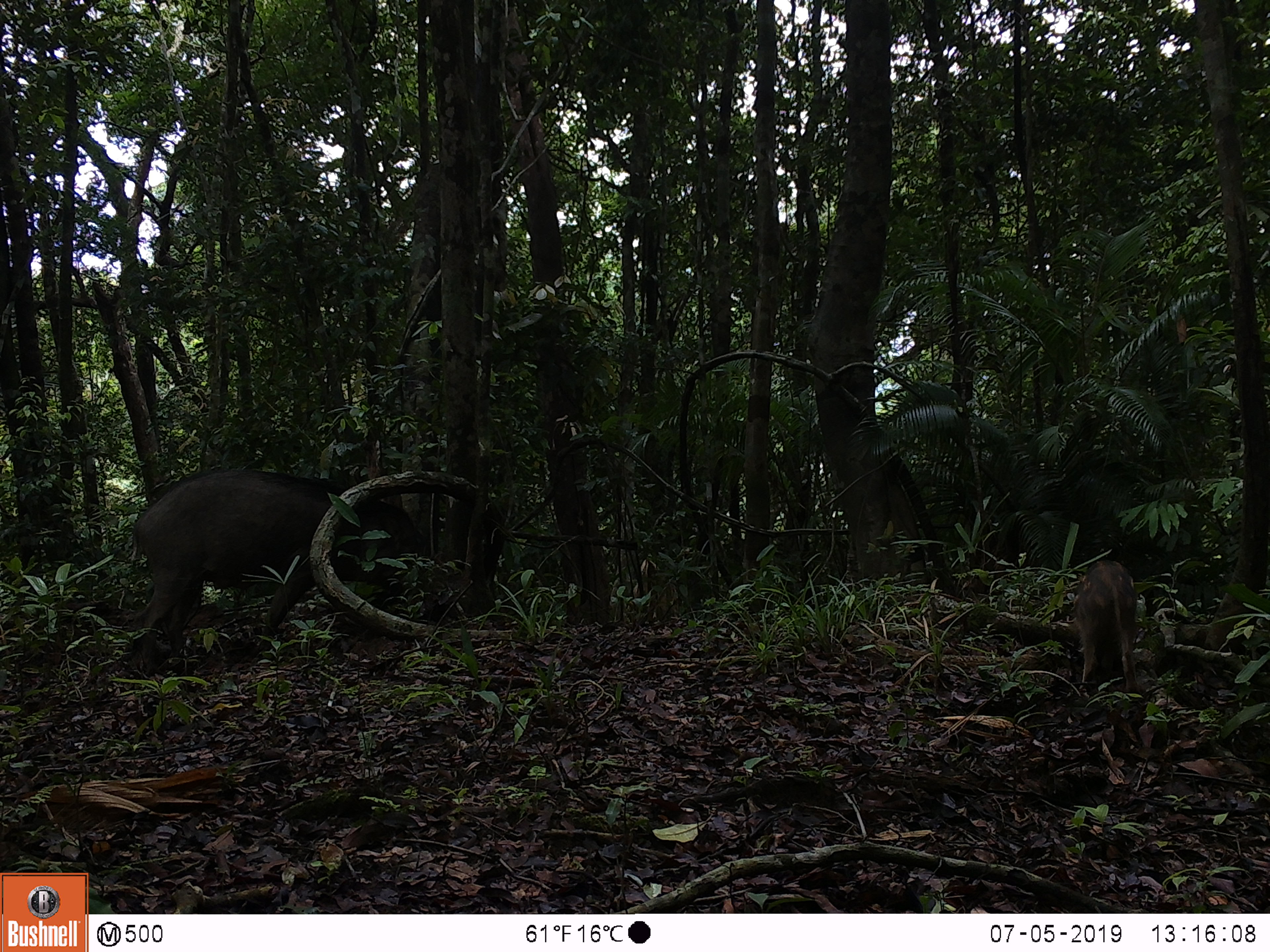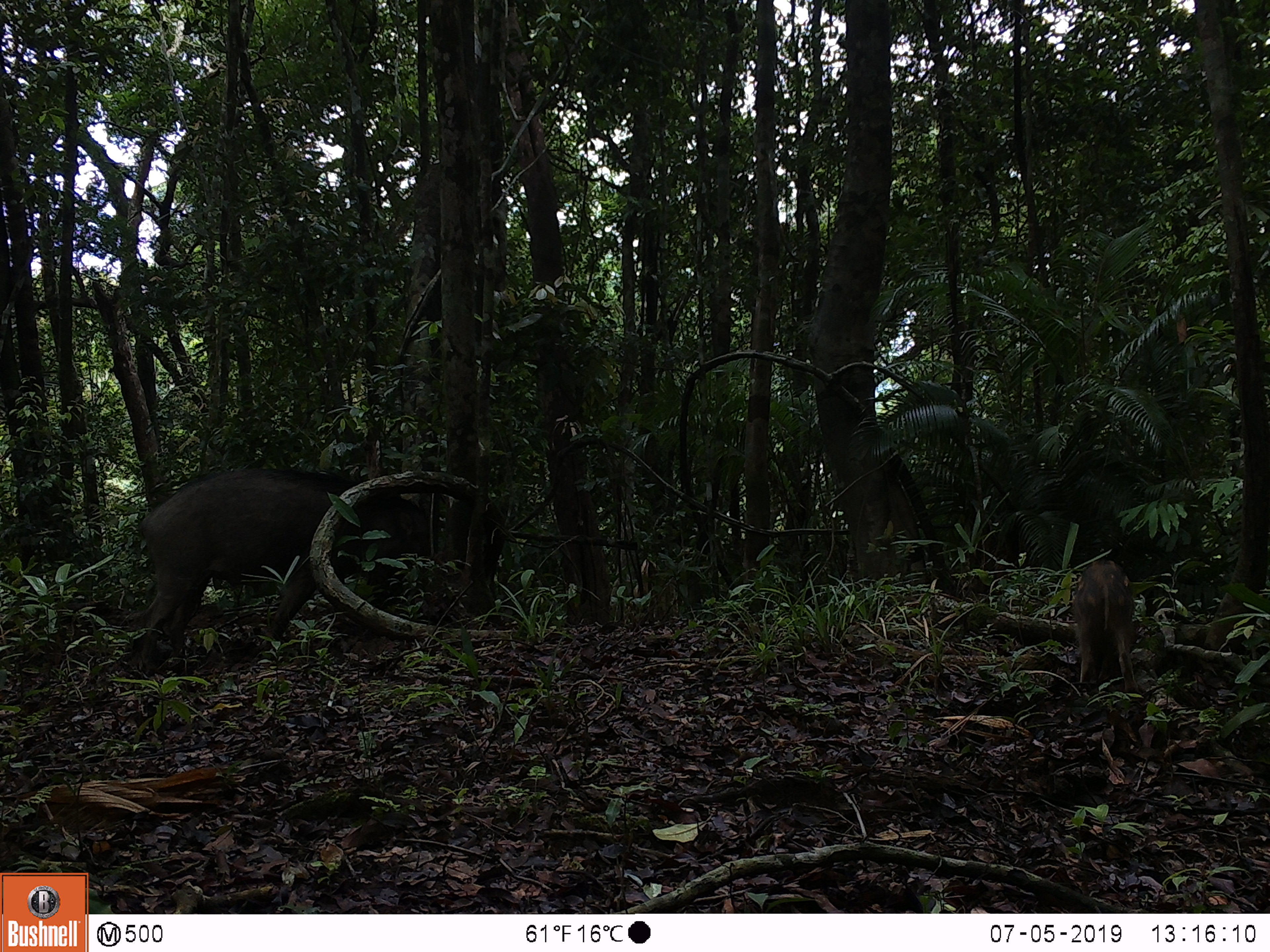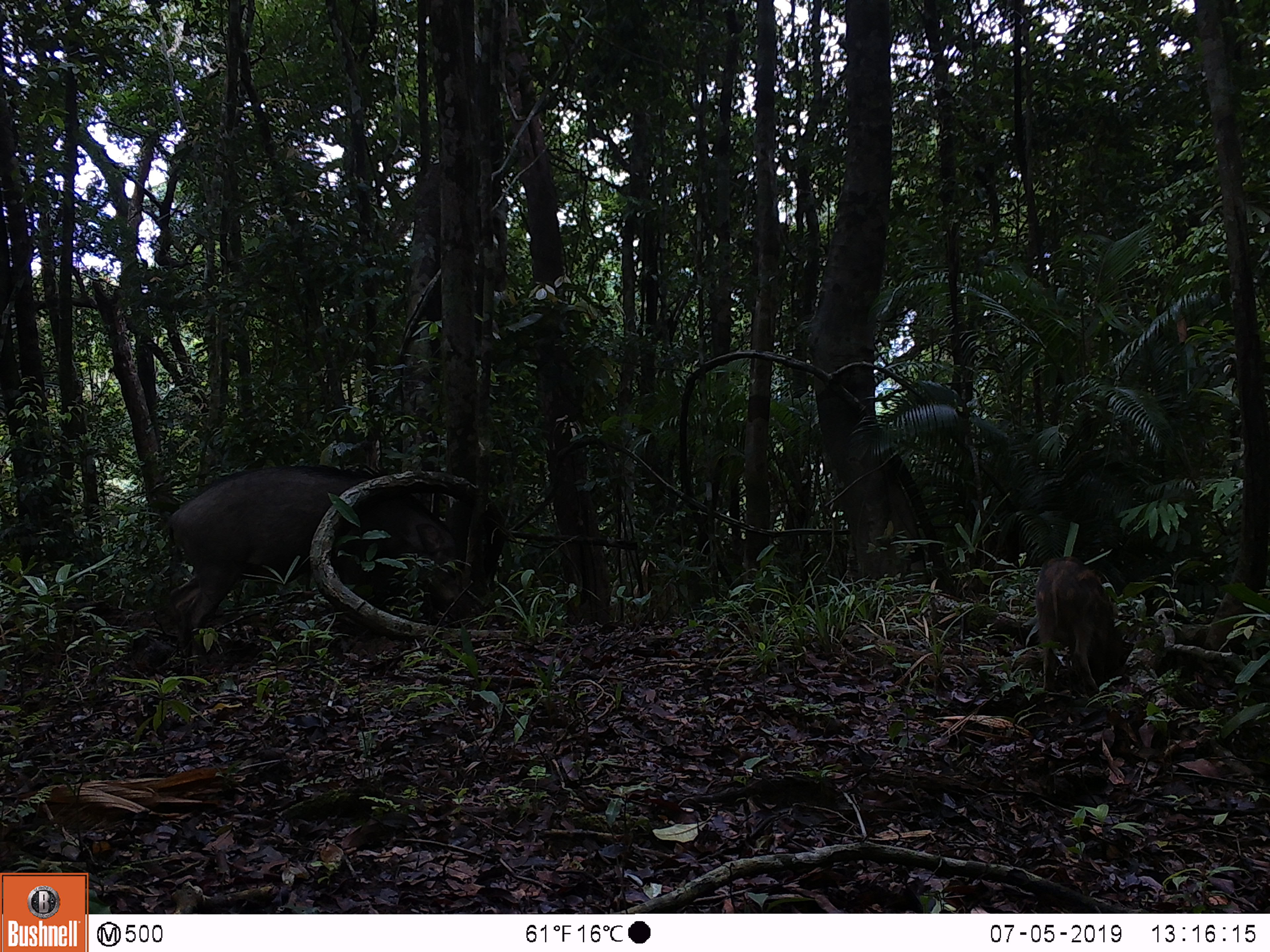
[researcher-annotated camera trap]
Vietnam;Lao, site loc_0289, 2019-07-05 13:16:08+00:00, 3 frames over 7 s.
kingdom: Animalia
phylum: Chordata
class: Mammalia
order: Artiodactyla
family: Suidae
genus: Sus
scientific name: Sus scrofa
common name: eurasian wild pig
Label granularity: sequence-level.